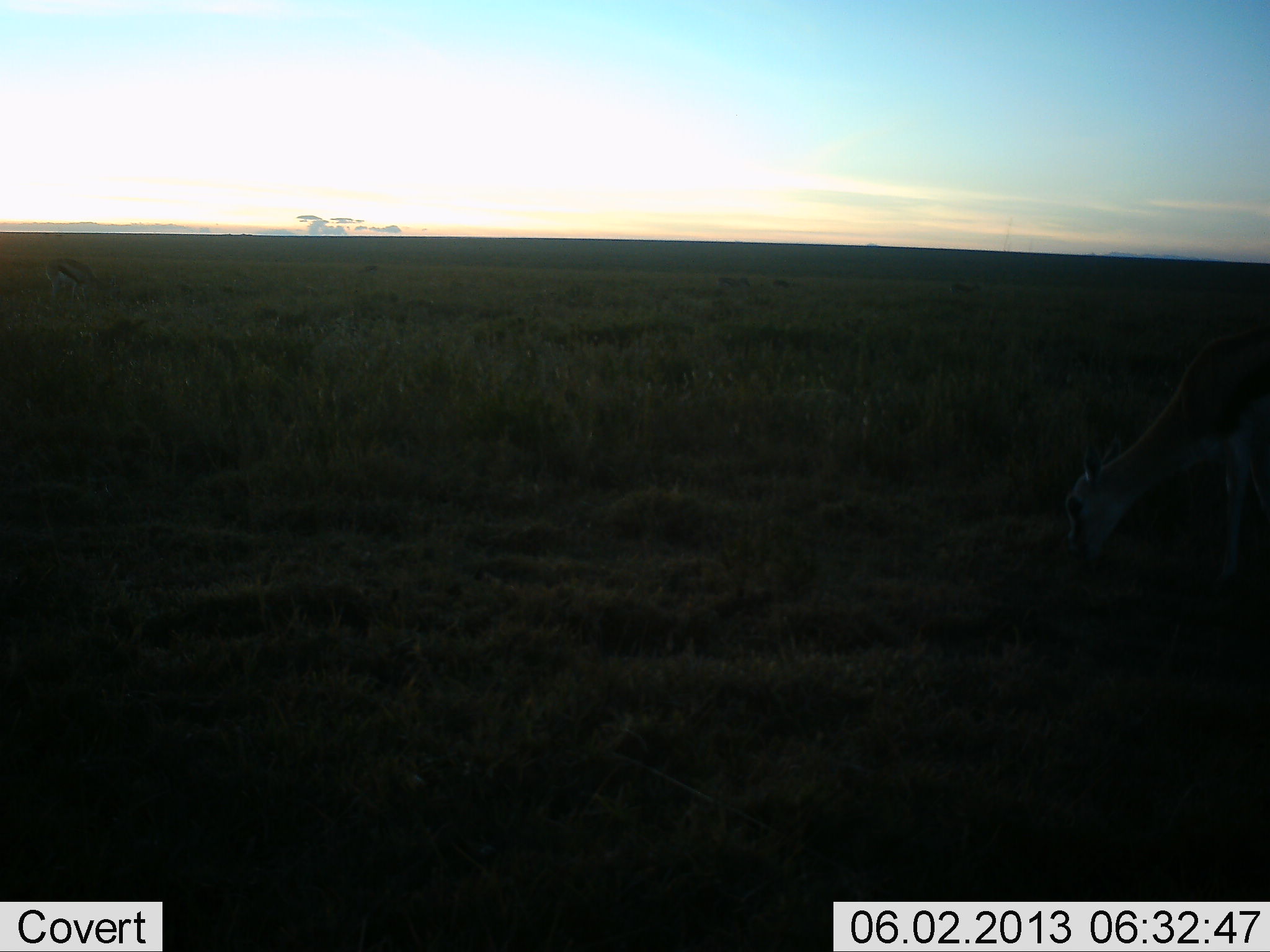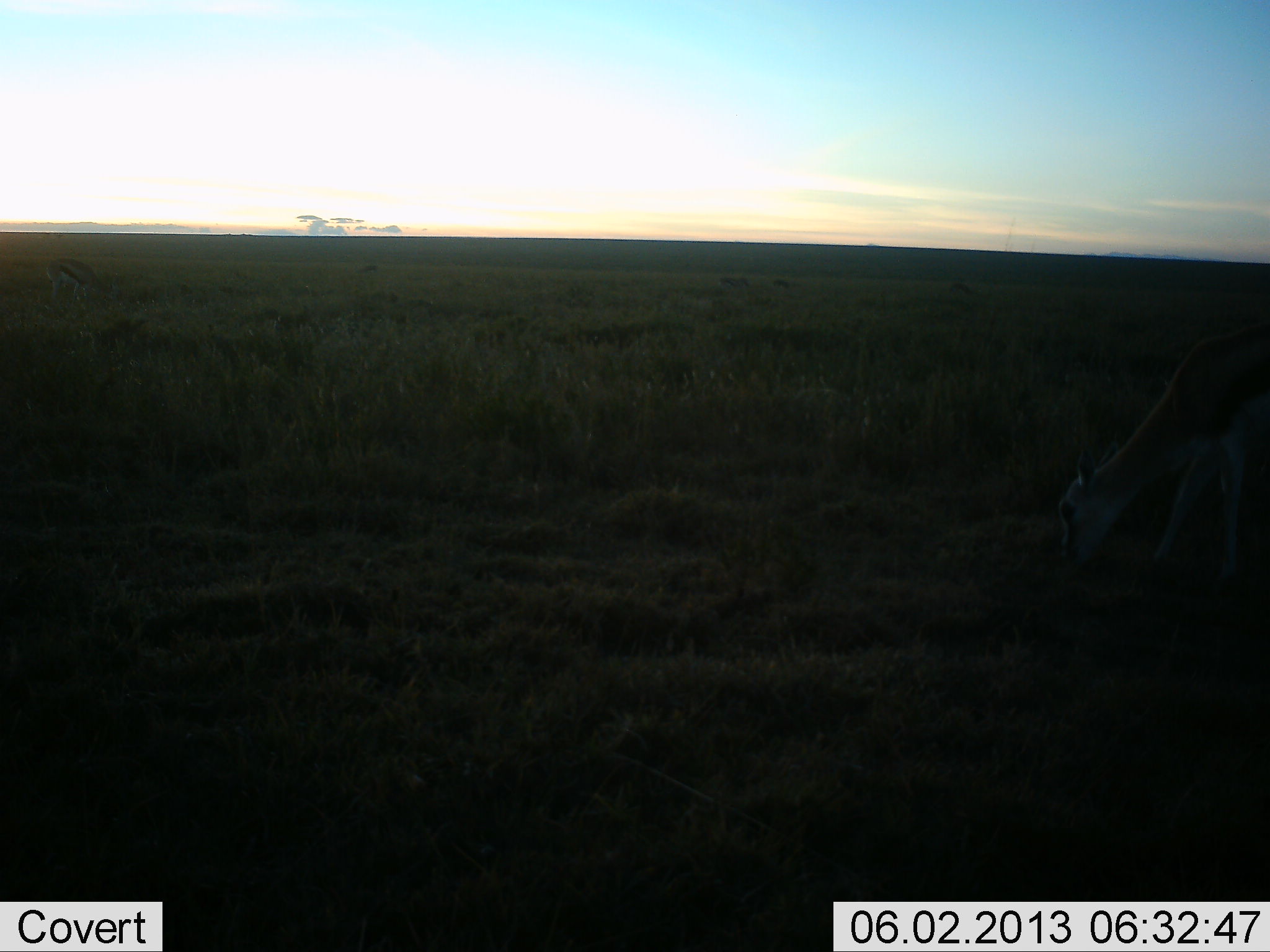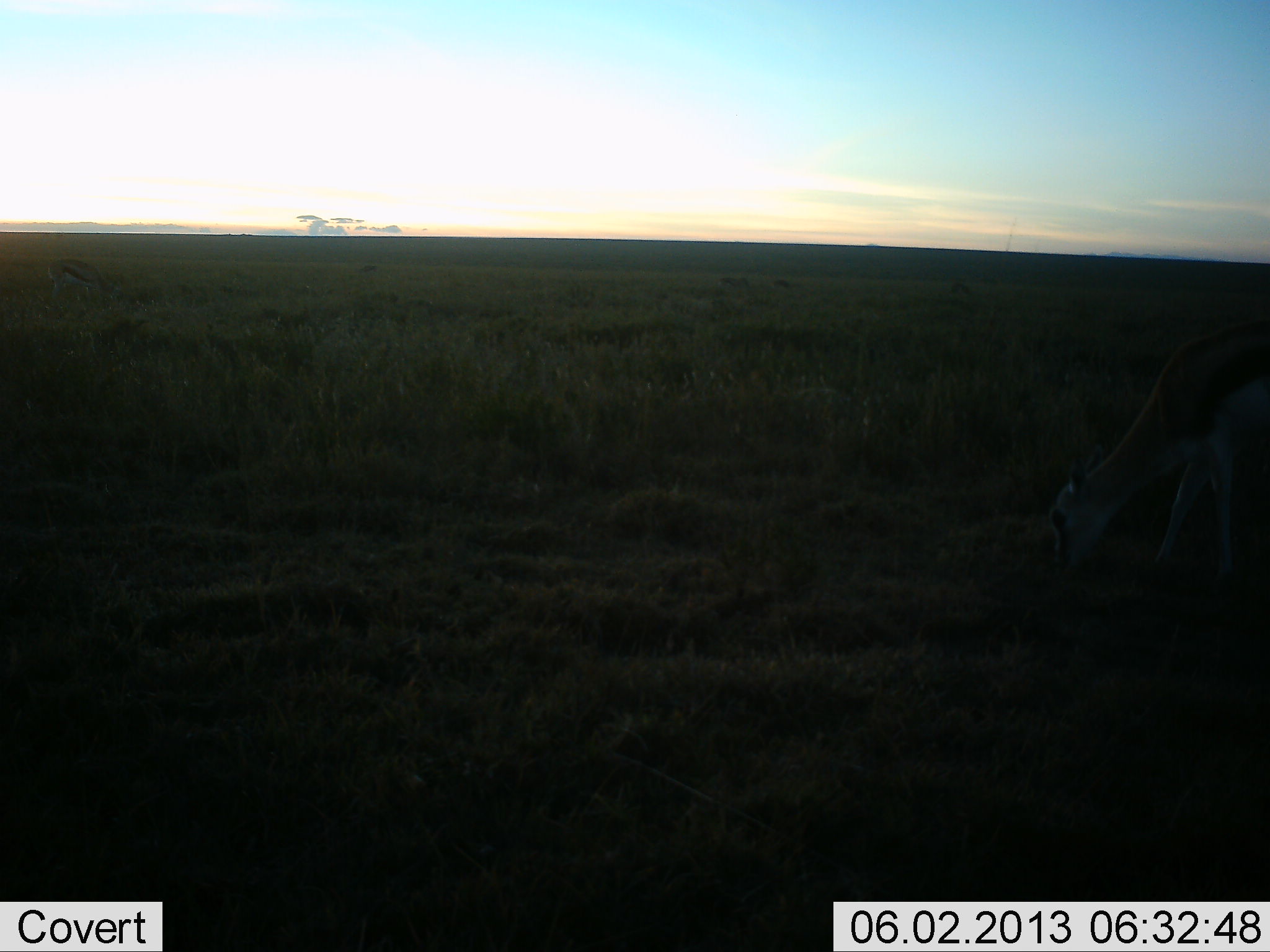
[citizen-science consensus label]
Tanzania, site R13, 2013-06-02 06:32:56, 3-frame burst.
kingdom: Animalia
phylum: Chordata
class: Mammalia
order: Artiodactyla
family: Bovidae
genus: Eudorcas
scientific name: Eudorcas thomsonii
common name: thomson's gazelle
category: gazellethomsons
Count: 1.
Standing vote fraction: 6%.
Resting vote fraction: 0%.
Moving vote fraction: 0%.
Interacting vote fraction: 0%.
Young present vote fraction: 0%.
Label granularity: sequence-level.